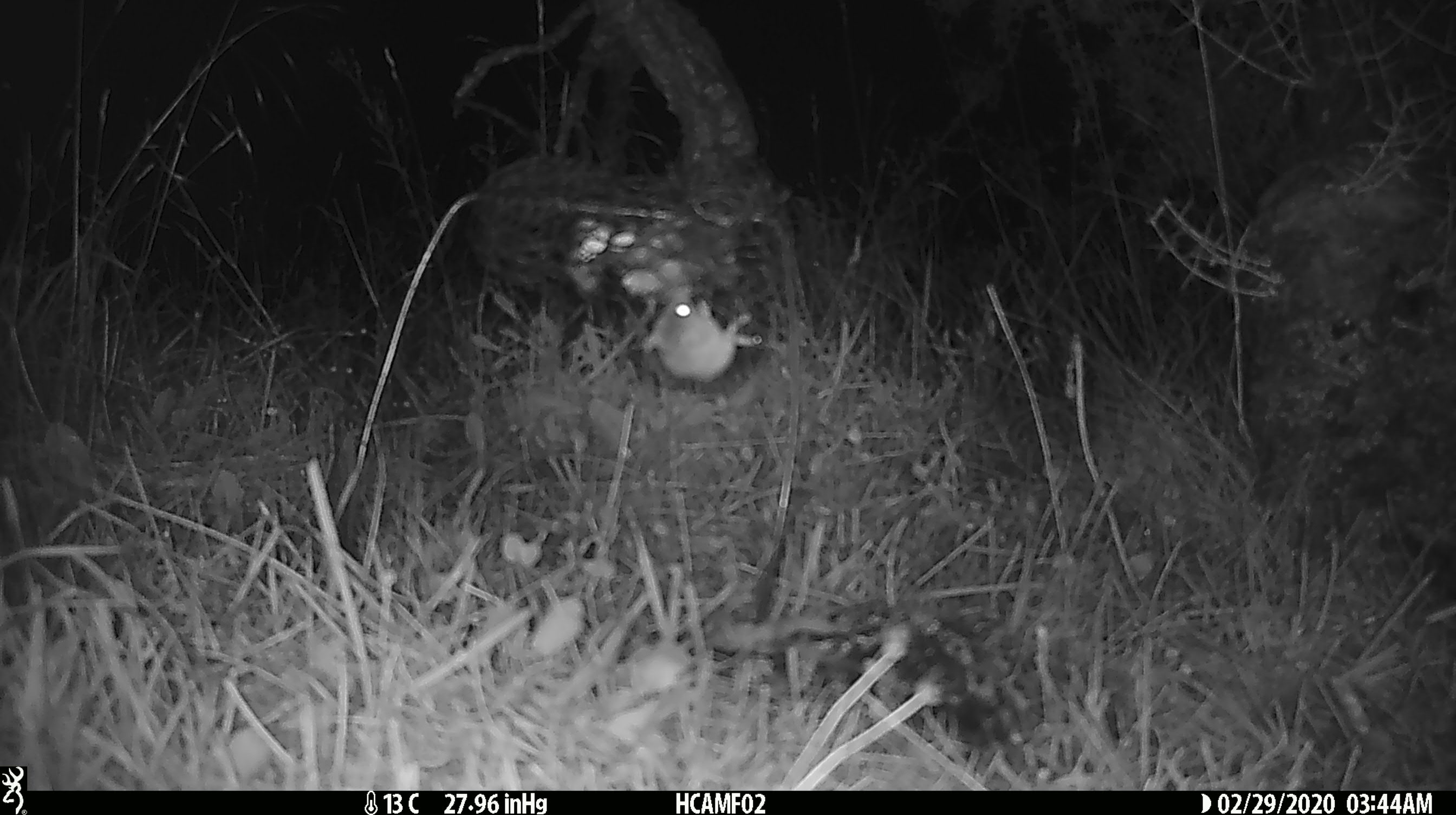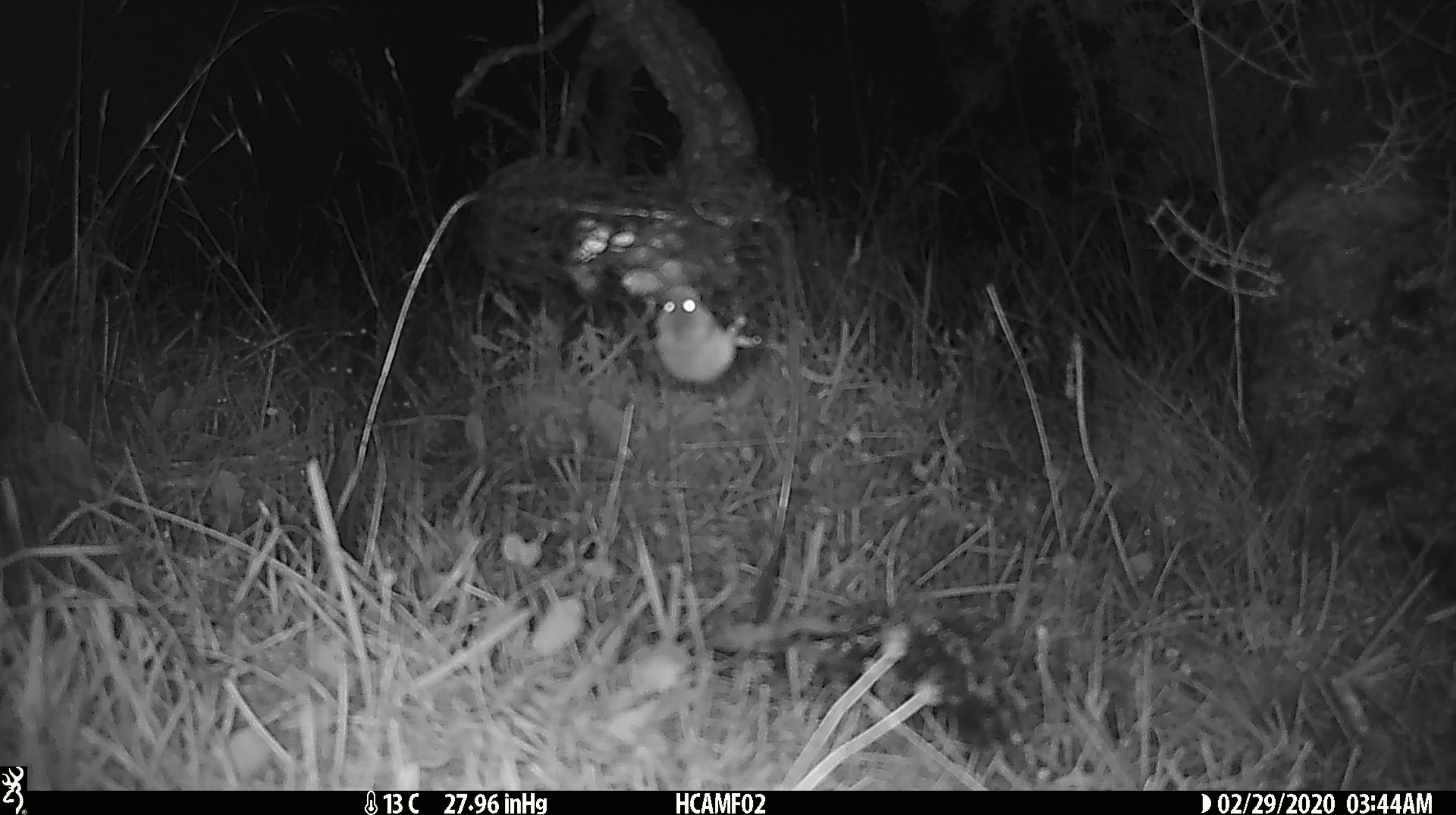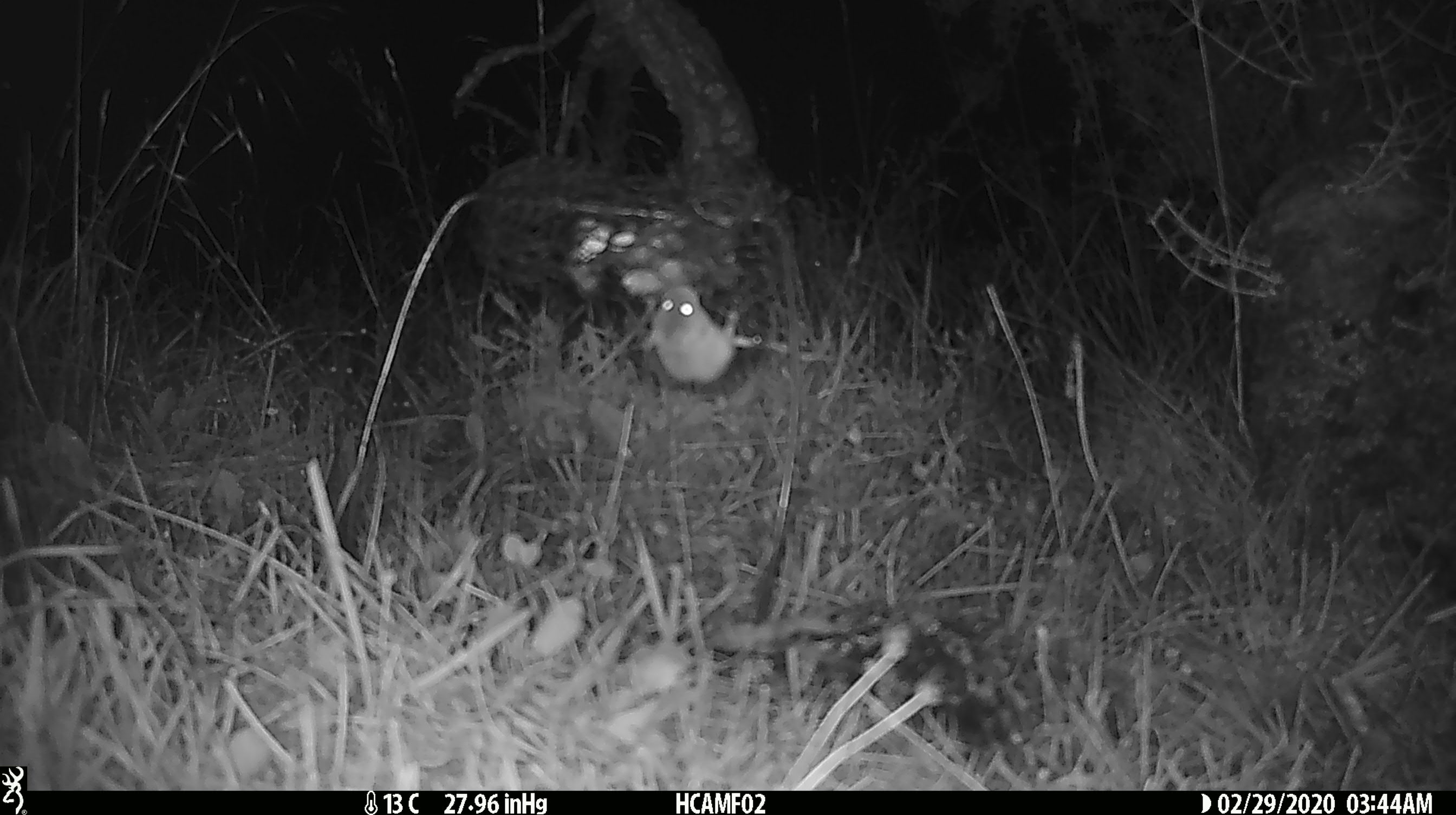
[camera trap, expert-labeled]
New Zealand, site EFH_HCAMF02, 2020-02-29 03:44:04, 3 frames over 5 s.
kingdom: Animalia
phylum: Chordata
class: Mammalia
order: Rodentia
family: Muridae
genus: Mus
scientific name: Mus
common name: mouse